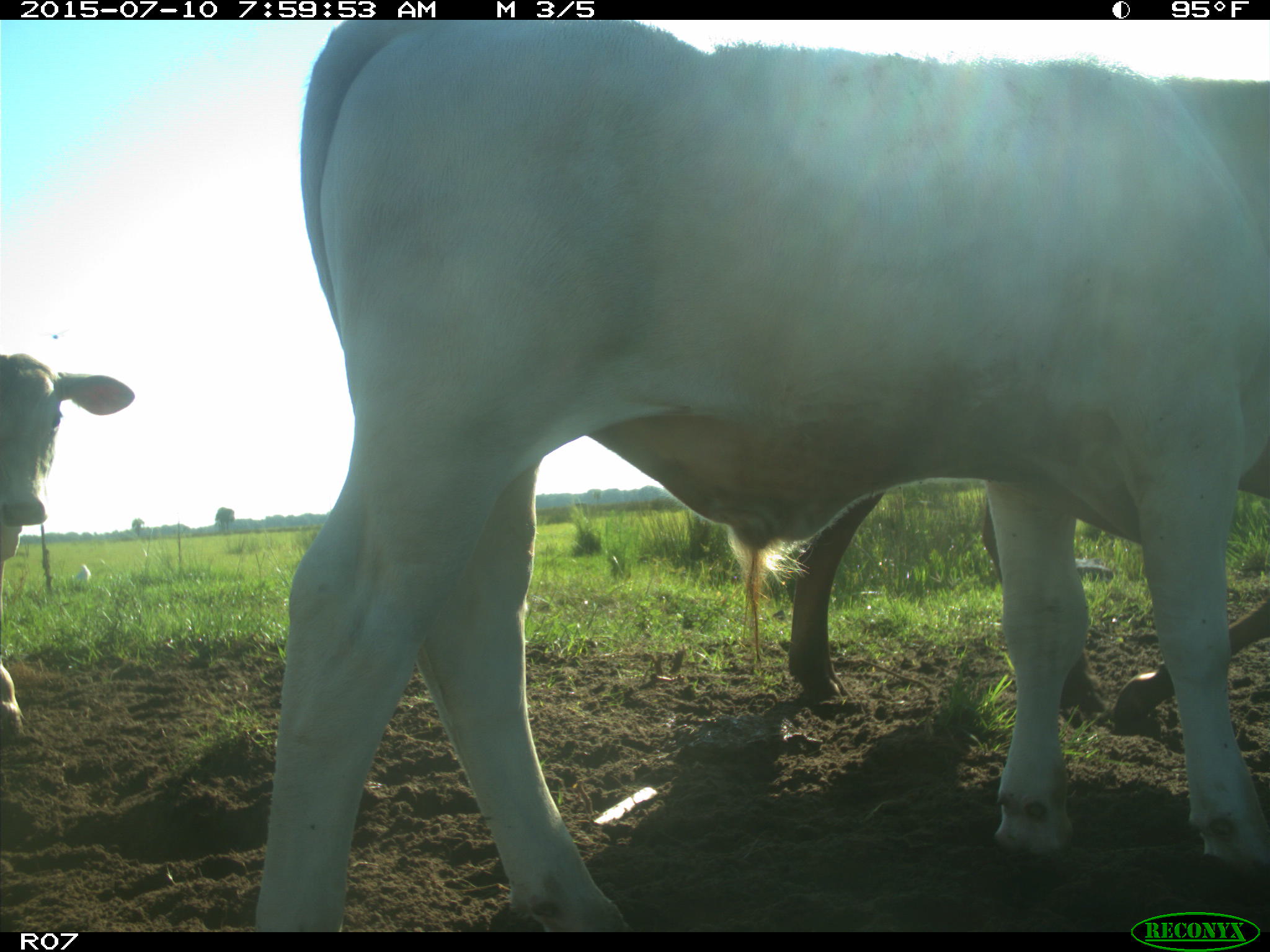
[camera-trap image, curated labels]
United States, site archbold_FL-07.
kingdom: Animalia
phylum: Chordata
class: Mammalia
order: Artiodactyla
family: Bovidae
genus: Bos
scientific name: Bos taurus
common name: domestic cow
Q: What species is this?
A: Bos taurus (domestic cow).